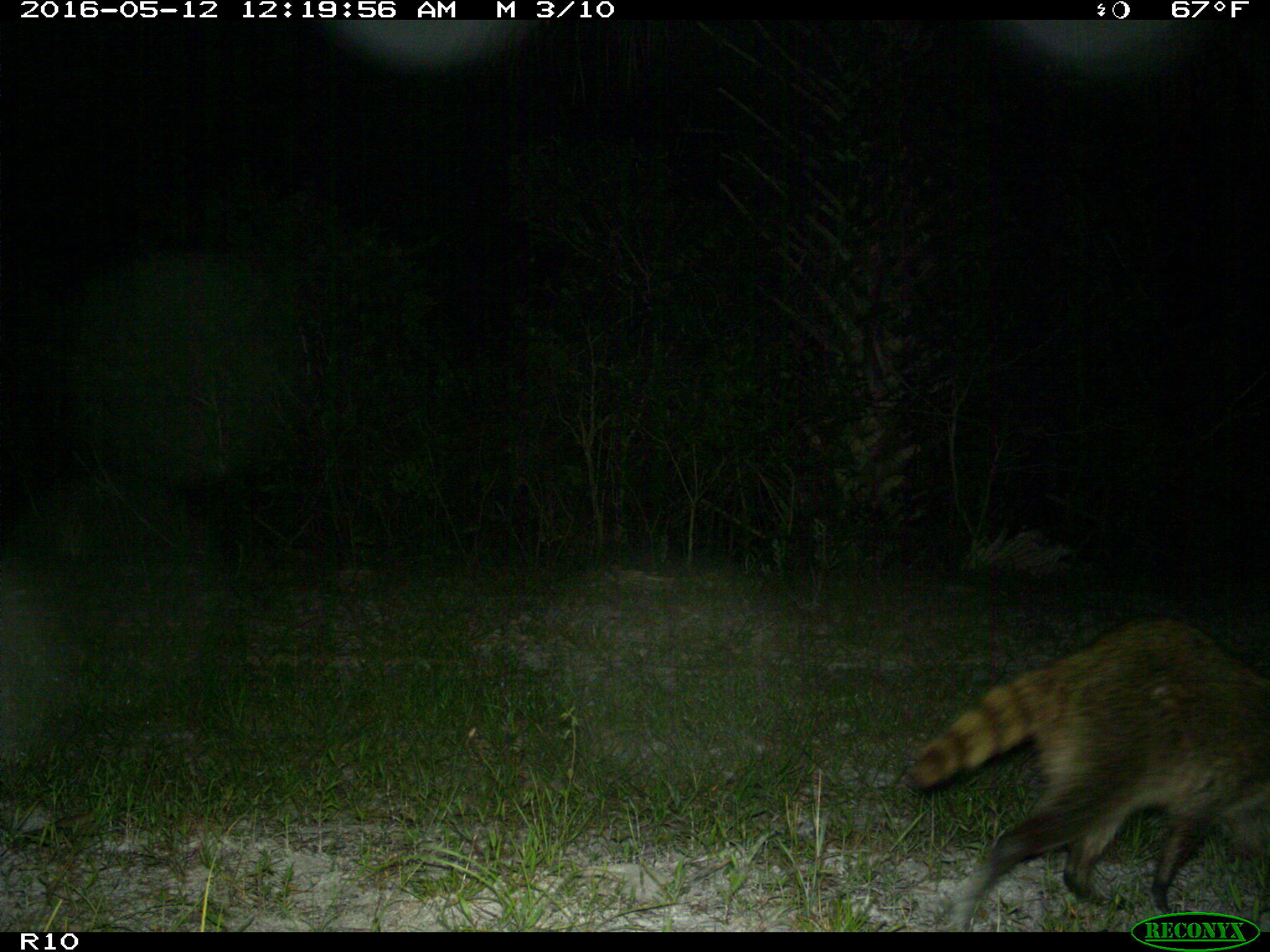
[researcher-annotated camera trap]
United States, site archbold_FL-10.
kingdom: Animalia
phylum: Chordata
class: Mammalia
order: Carnivora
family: Procyonidae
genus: Procyon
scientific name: Procyon lotor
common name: common raccoon